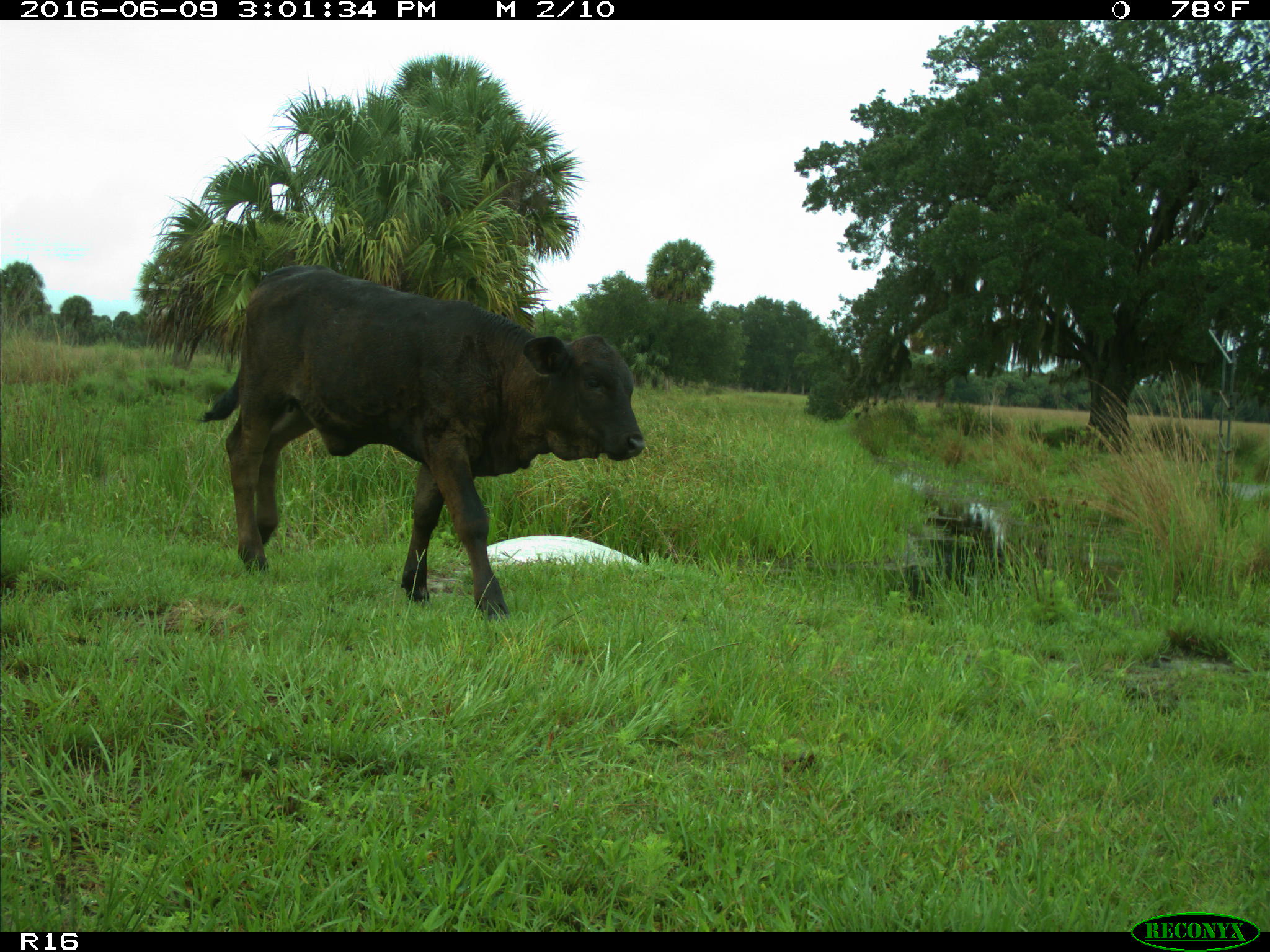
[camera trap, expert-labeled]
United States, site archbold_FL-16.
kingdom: Animalia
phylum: Chordata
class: Mammalia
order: Artiodactyla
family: Bovidae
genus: Bos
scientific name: Bos taurus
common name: domestic cow